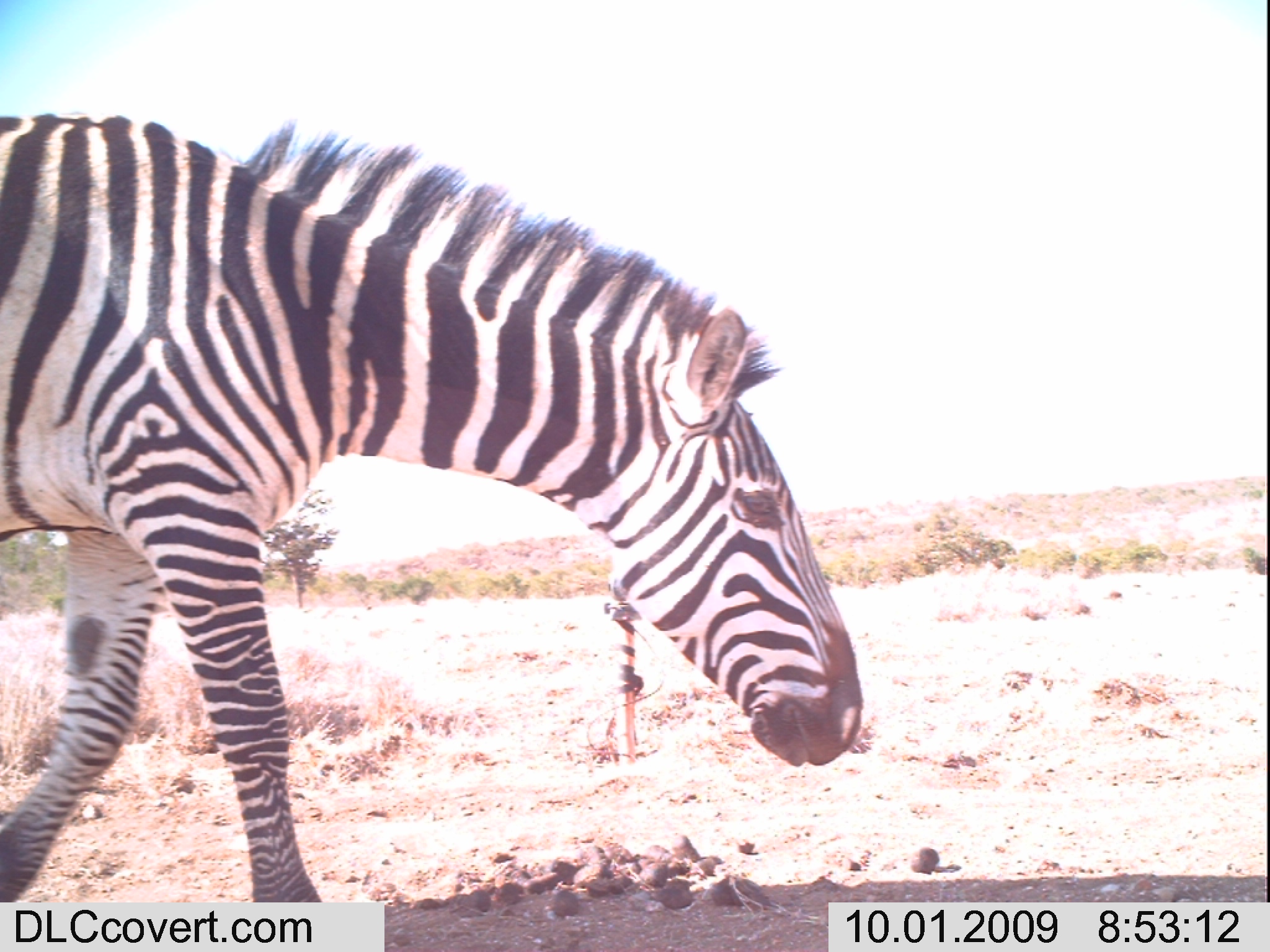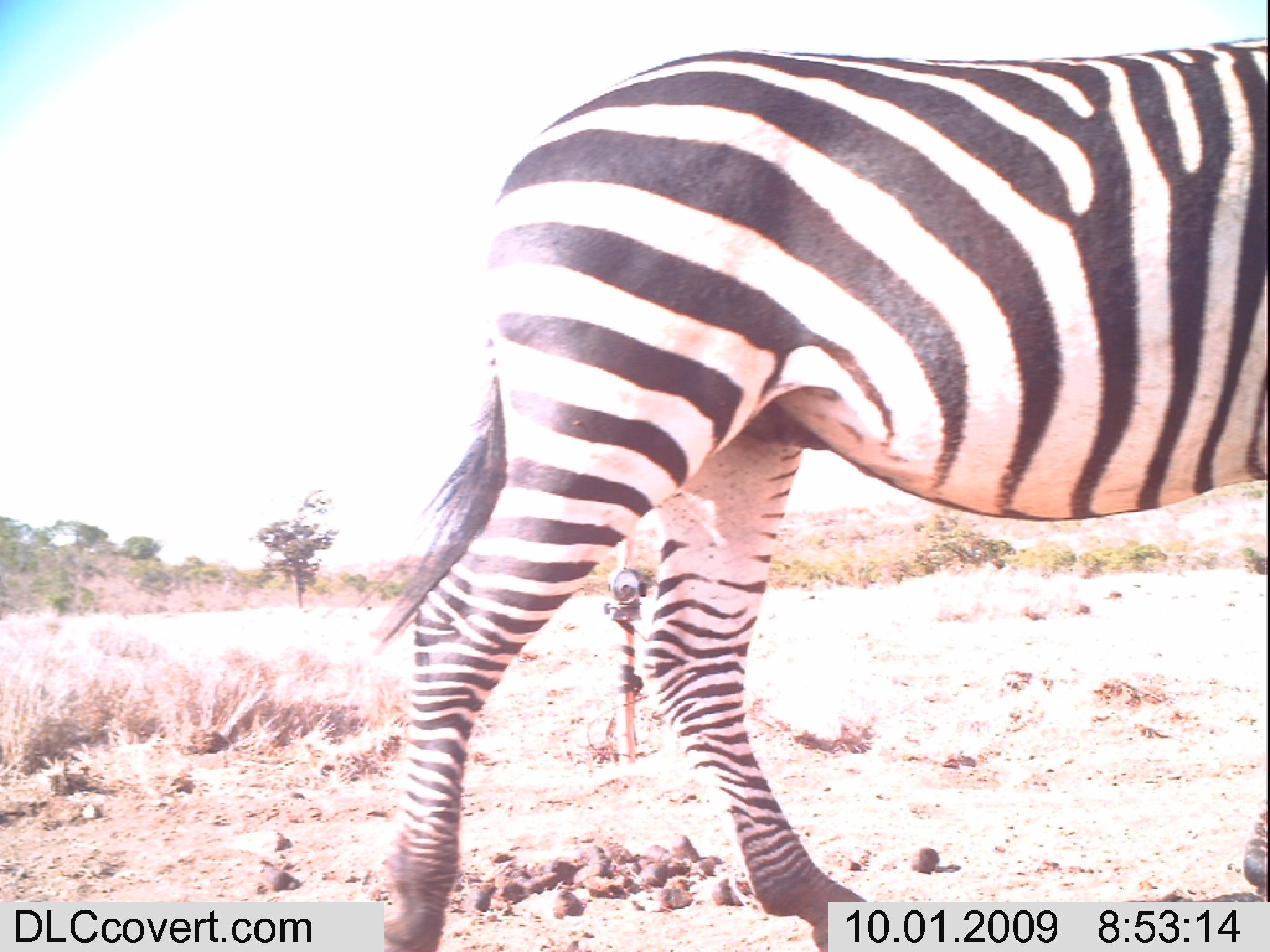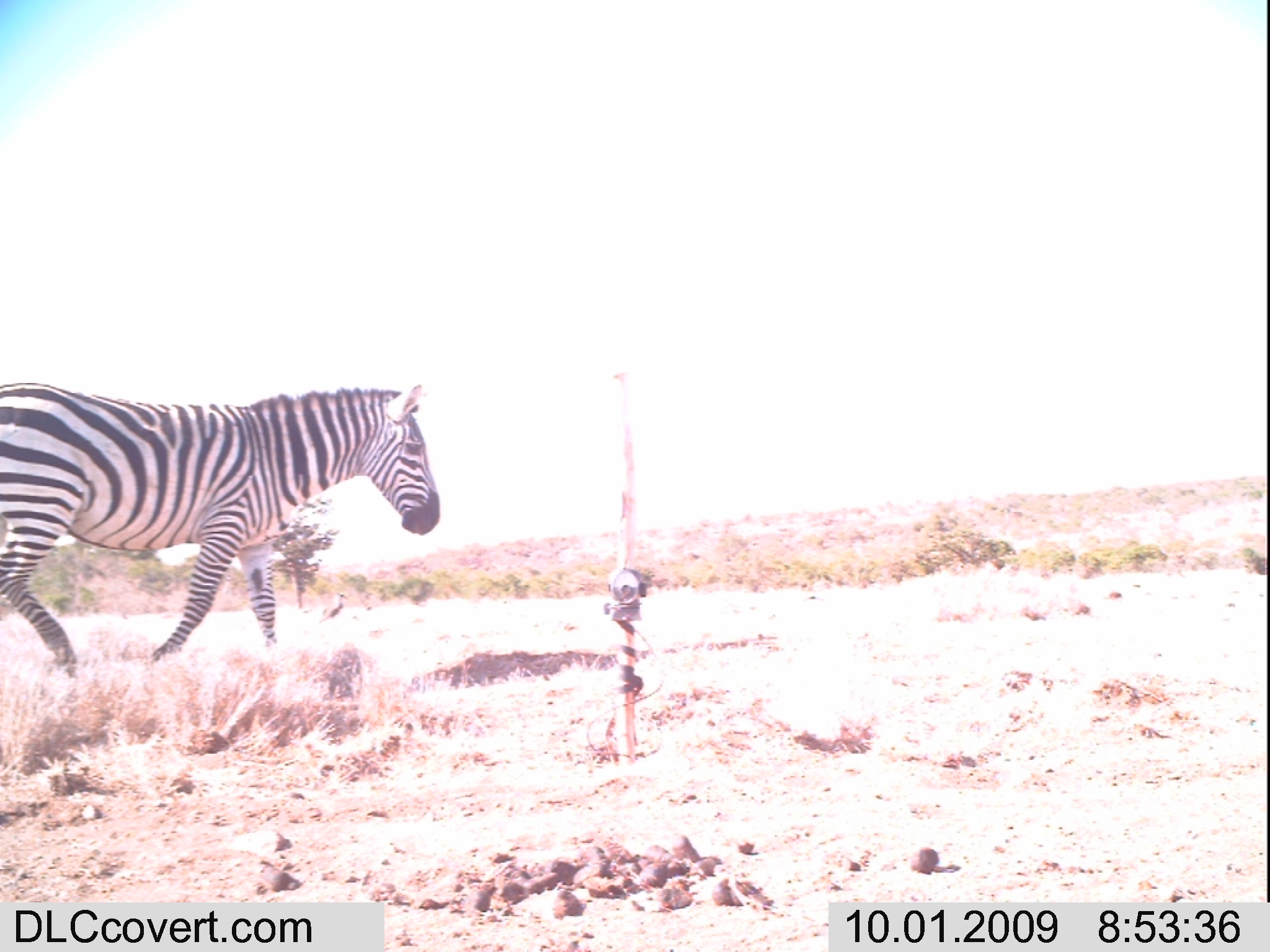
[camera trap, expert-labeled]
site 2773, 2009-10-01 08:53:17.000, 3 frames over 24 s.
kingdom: Animalia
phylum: Chordata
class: Mammalia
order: Perissodactyla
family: Equidae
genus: Equus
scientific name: Equus quagga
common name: plains zebra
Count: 1.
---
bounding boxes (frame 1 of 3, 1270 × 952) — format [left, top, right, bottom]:
equus quagga: [0, 109, 866, 949]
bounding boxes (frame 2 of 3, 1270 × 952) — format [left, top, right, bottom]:
equus quagga: [365, 23, 1270, 952]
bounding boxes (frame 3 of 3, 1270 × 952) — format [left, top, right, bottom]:
equus quagga: [0, 375, 447, 677]